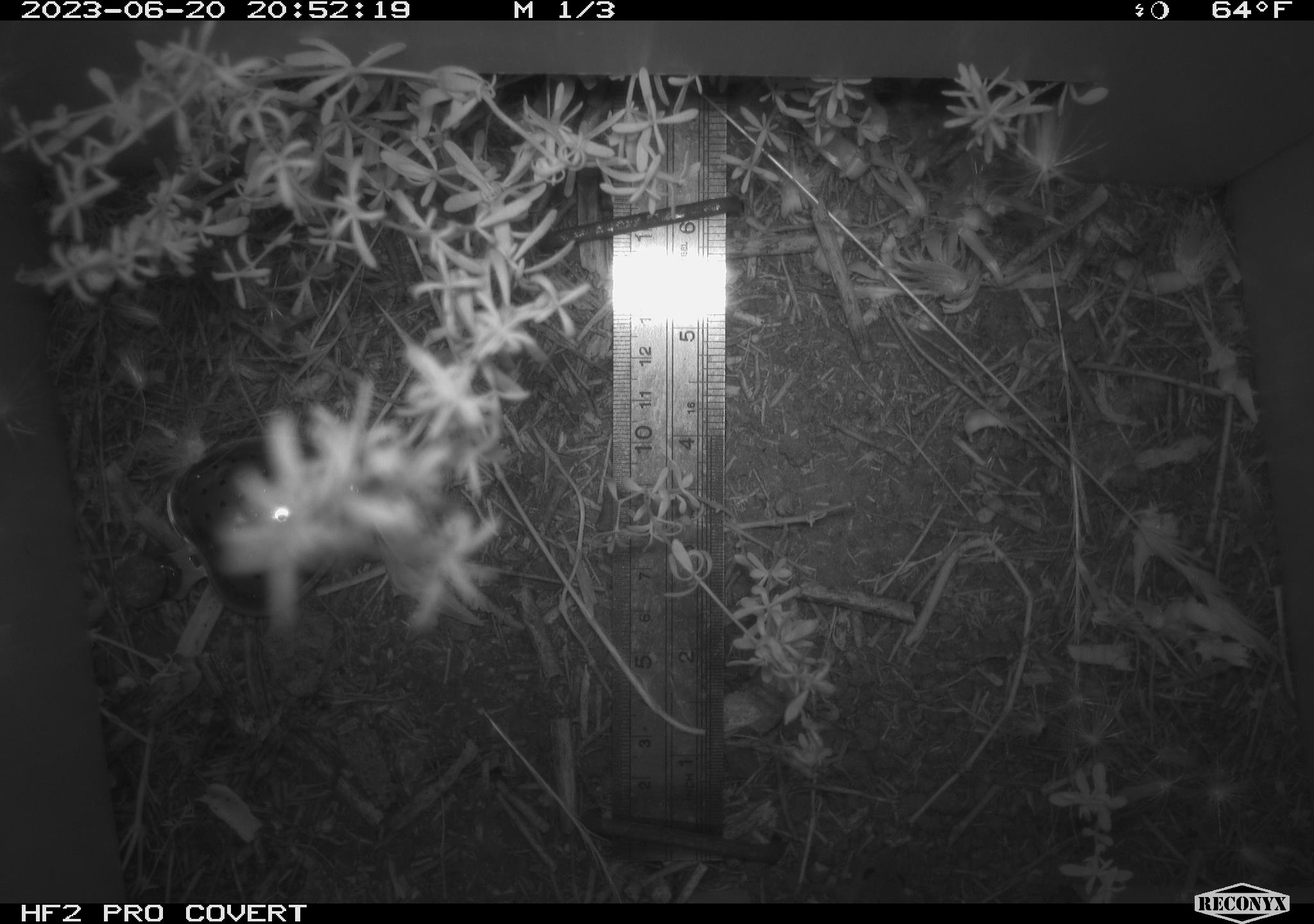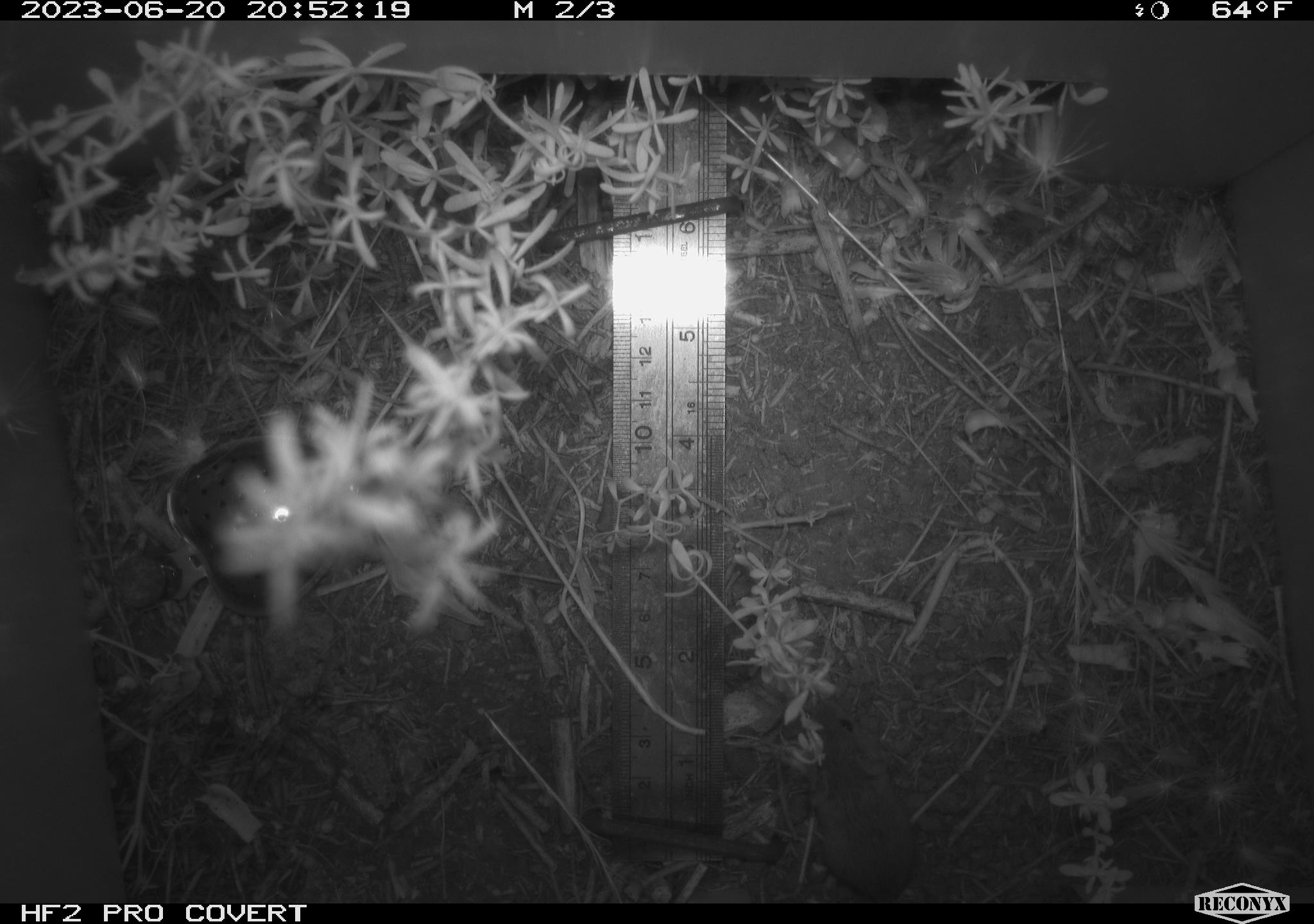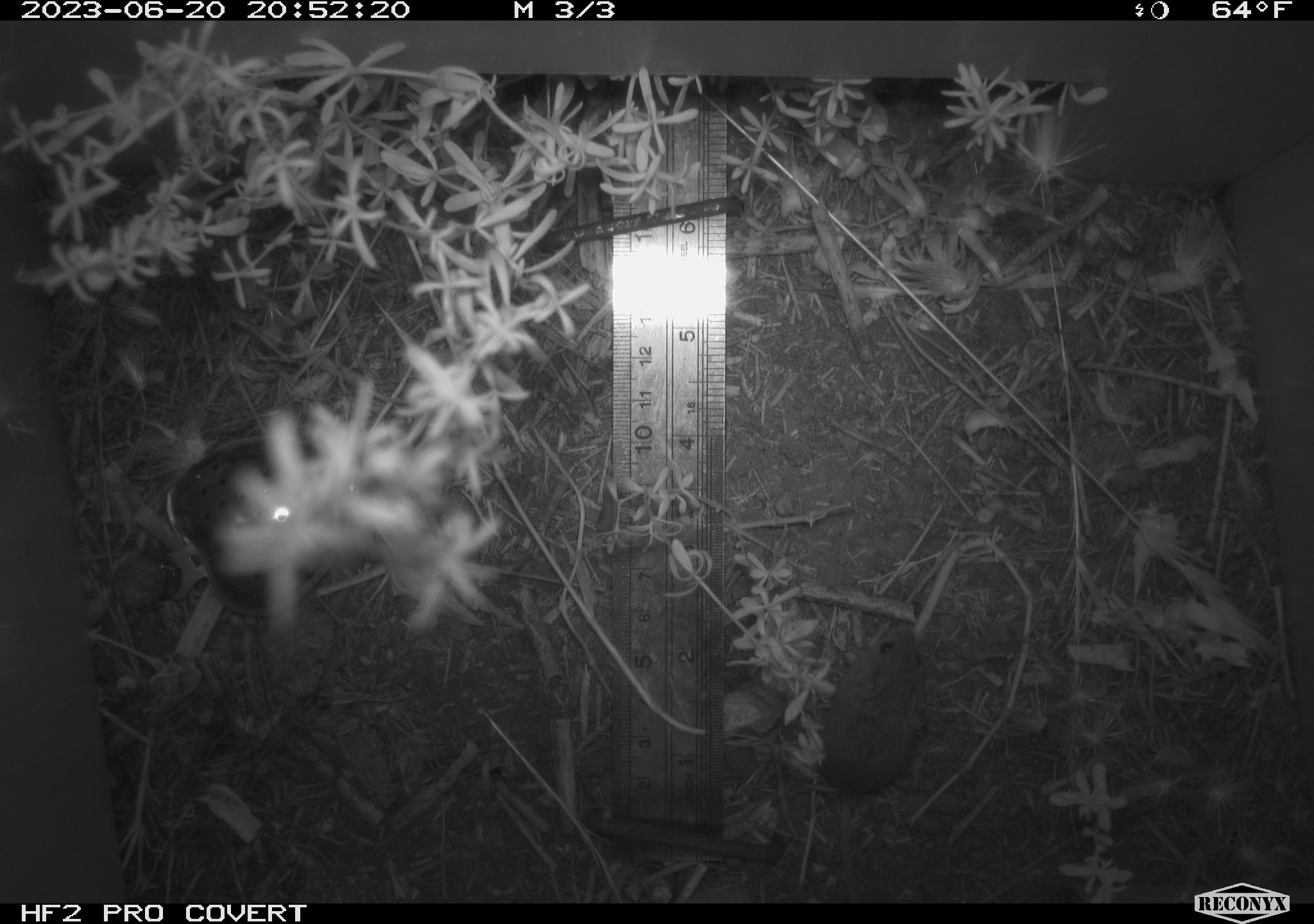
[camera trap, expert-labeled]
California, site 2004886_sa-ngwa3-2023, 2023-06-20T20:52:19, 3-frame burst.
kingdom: Animalia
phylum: Chordata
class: Mammalia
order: Rodentia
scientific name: Rodentia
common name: mouse species